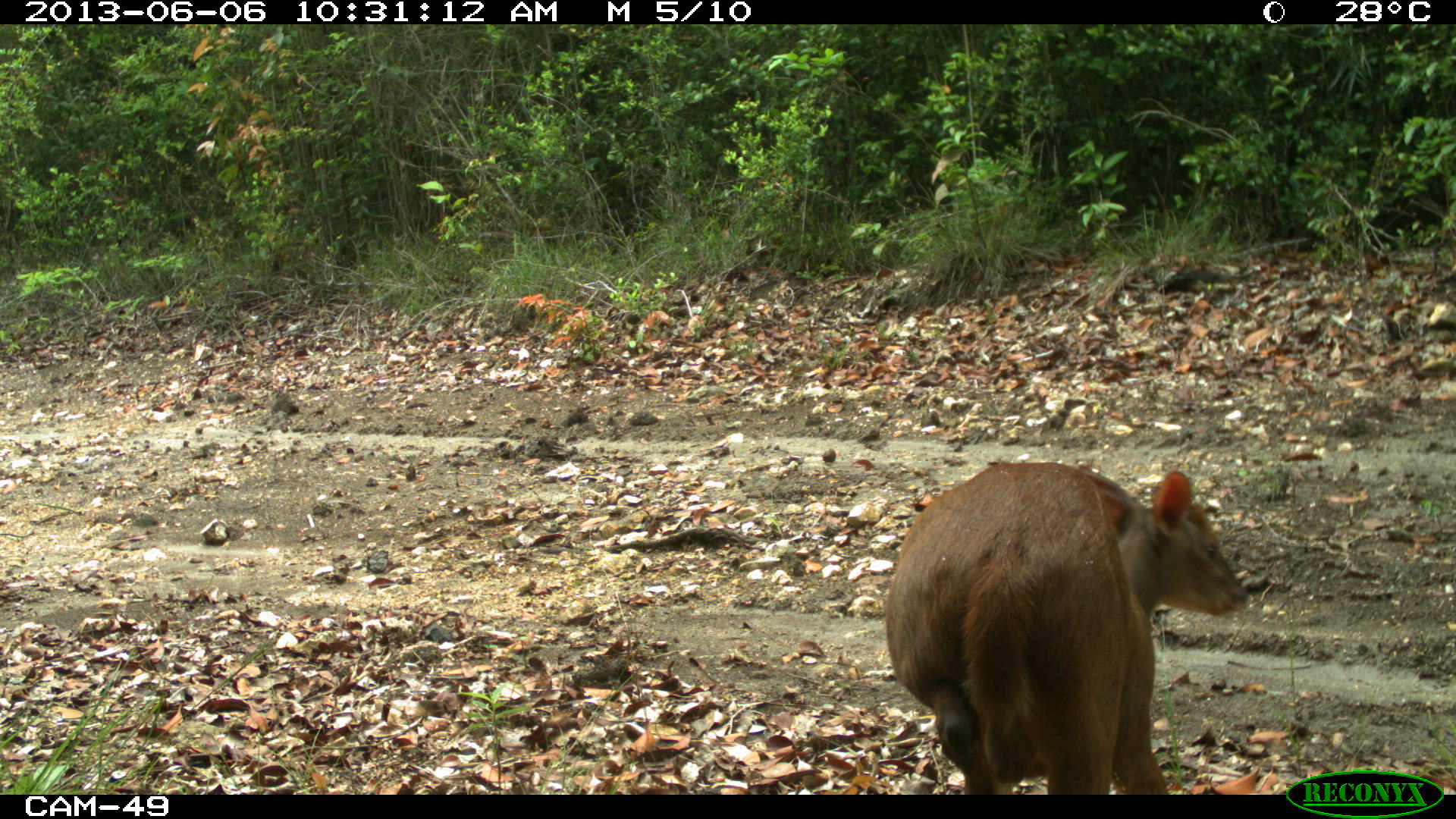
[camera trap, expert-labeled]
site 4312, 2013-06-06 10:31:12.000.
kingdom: Animalia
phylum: Chordata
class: Mammalia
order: Artiodactyla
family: Cervidae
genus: Mazama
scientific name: Mazama temama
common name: central american red brocket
Mazama temama (central american red brocket), count 1, sex male.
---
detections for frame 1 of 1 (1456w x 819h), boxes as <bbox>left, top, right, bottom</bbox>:
mazama temama: <bbox>884, 459, 1249, 795</bbox>